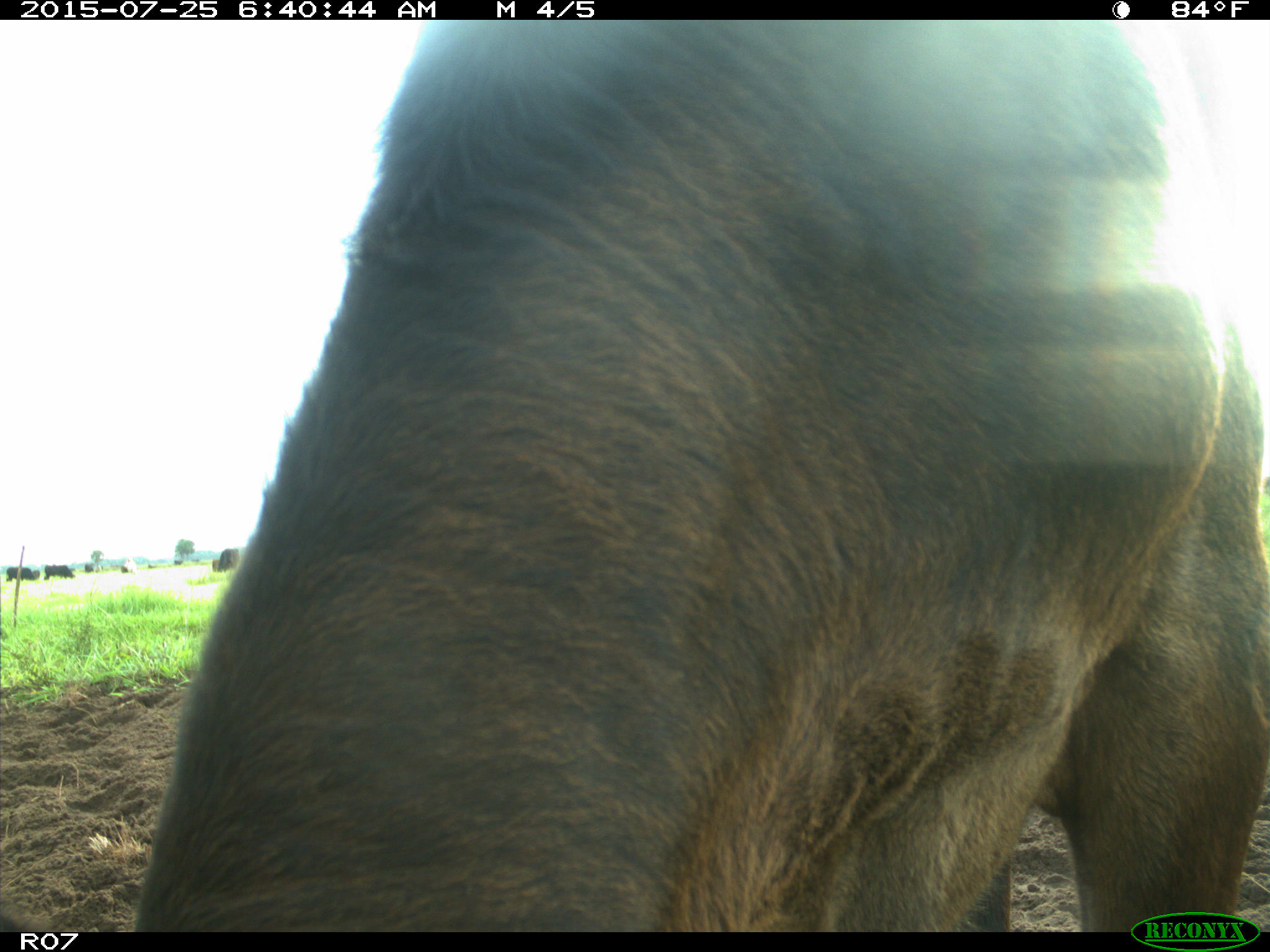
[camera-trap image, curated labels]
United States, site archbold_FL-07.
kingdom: Animalia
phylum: Chordata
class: Mammalia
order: Artiodactyla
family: Bovidae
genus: Bos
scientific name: Bos taurus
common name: domestic cow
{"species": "Bos taurus (domestic cow)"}